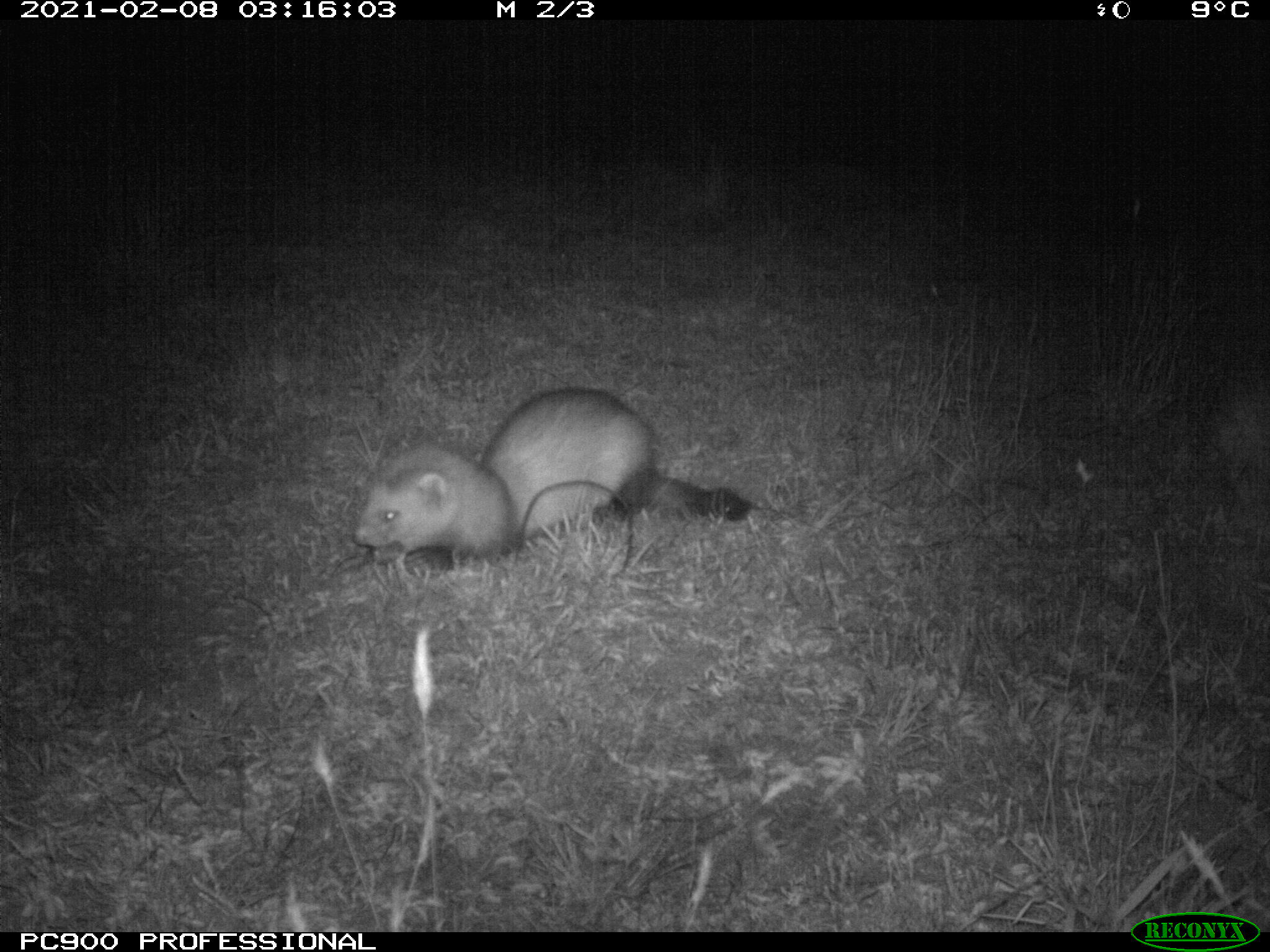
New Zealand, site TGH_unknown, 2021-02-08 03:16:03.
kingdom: Animalia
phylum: Chordata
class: Mammalia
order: Carnivora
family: Mustelidae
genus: Mustela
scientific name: Mustela furo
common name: ferret